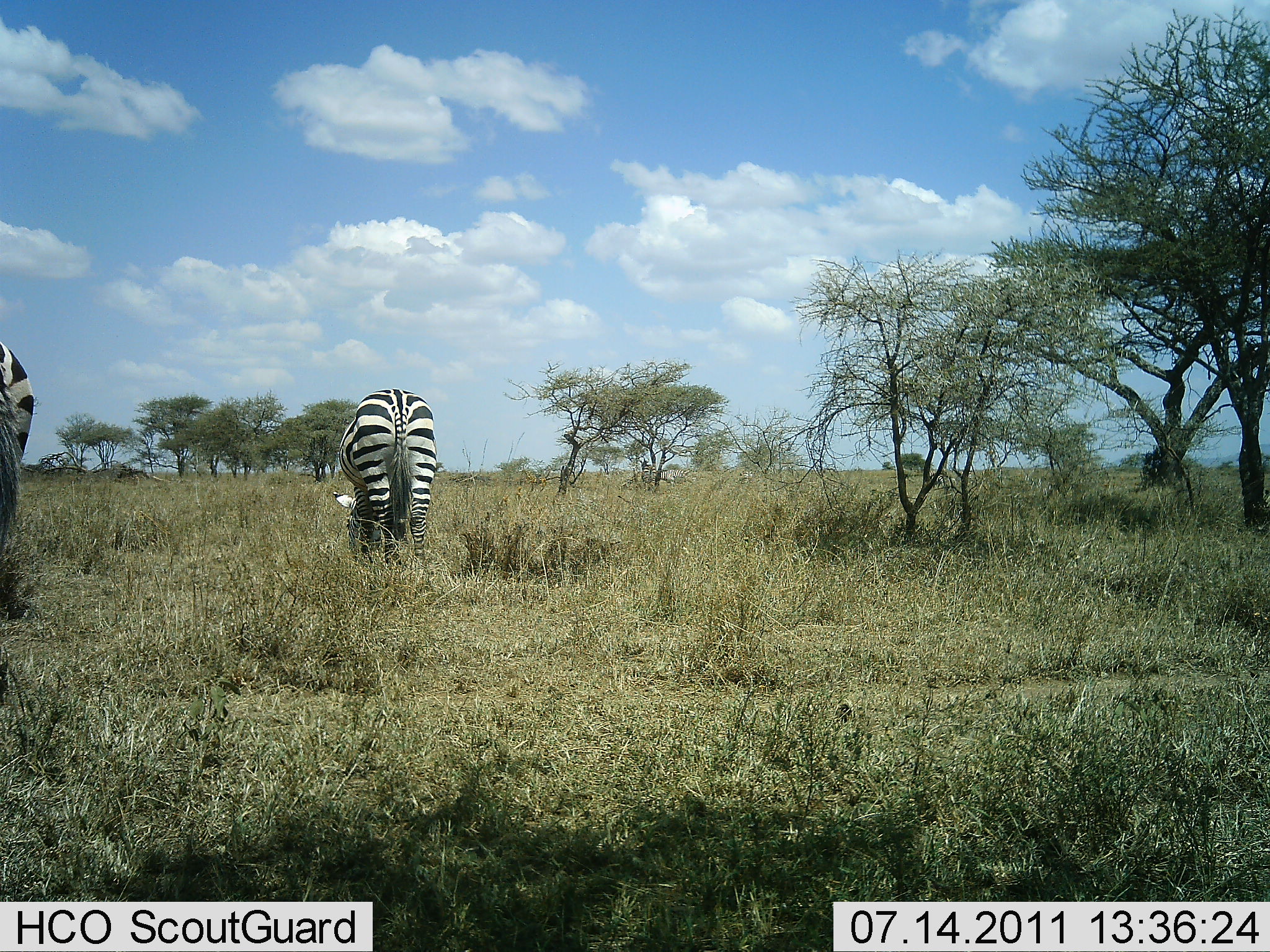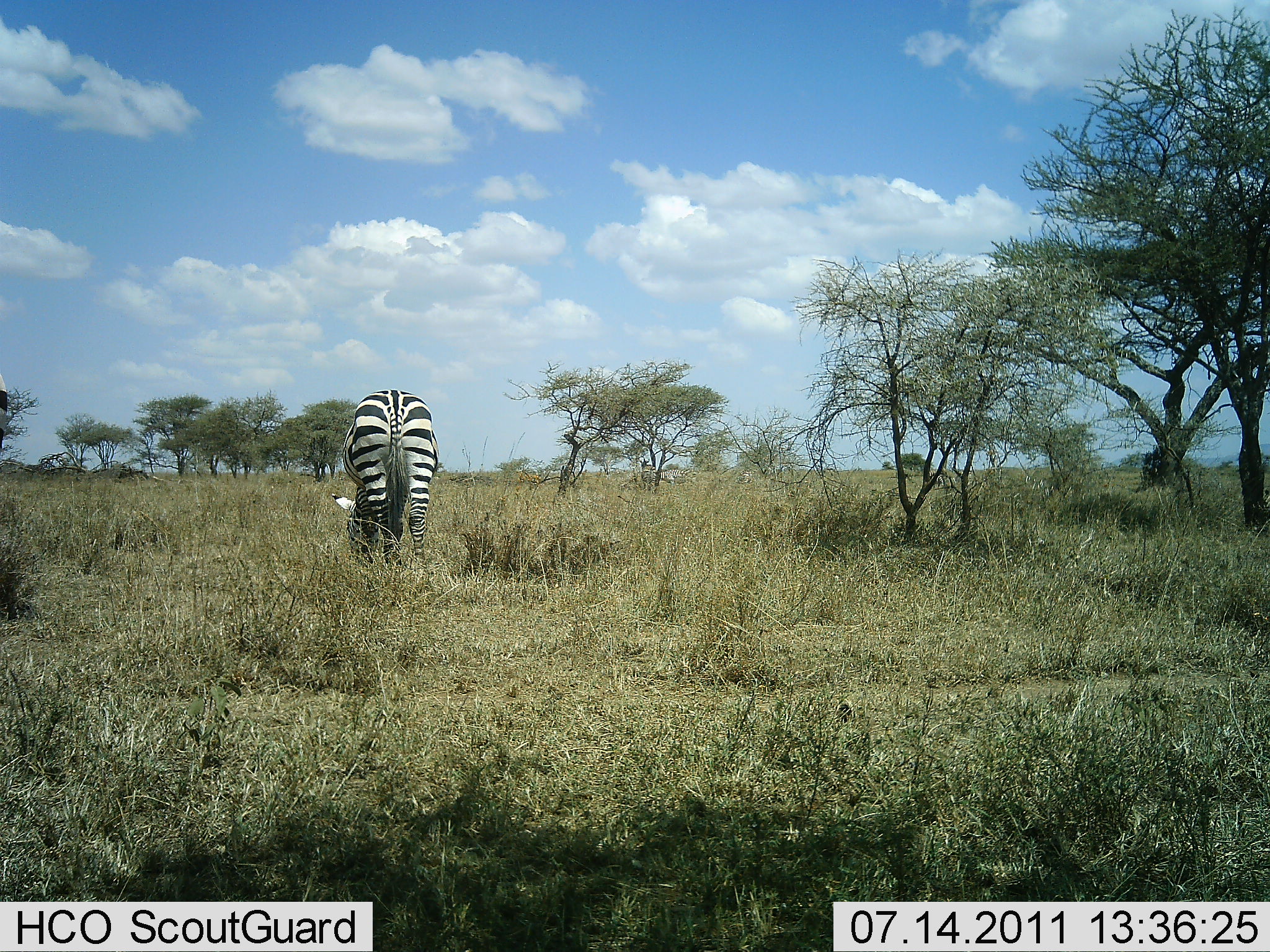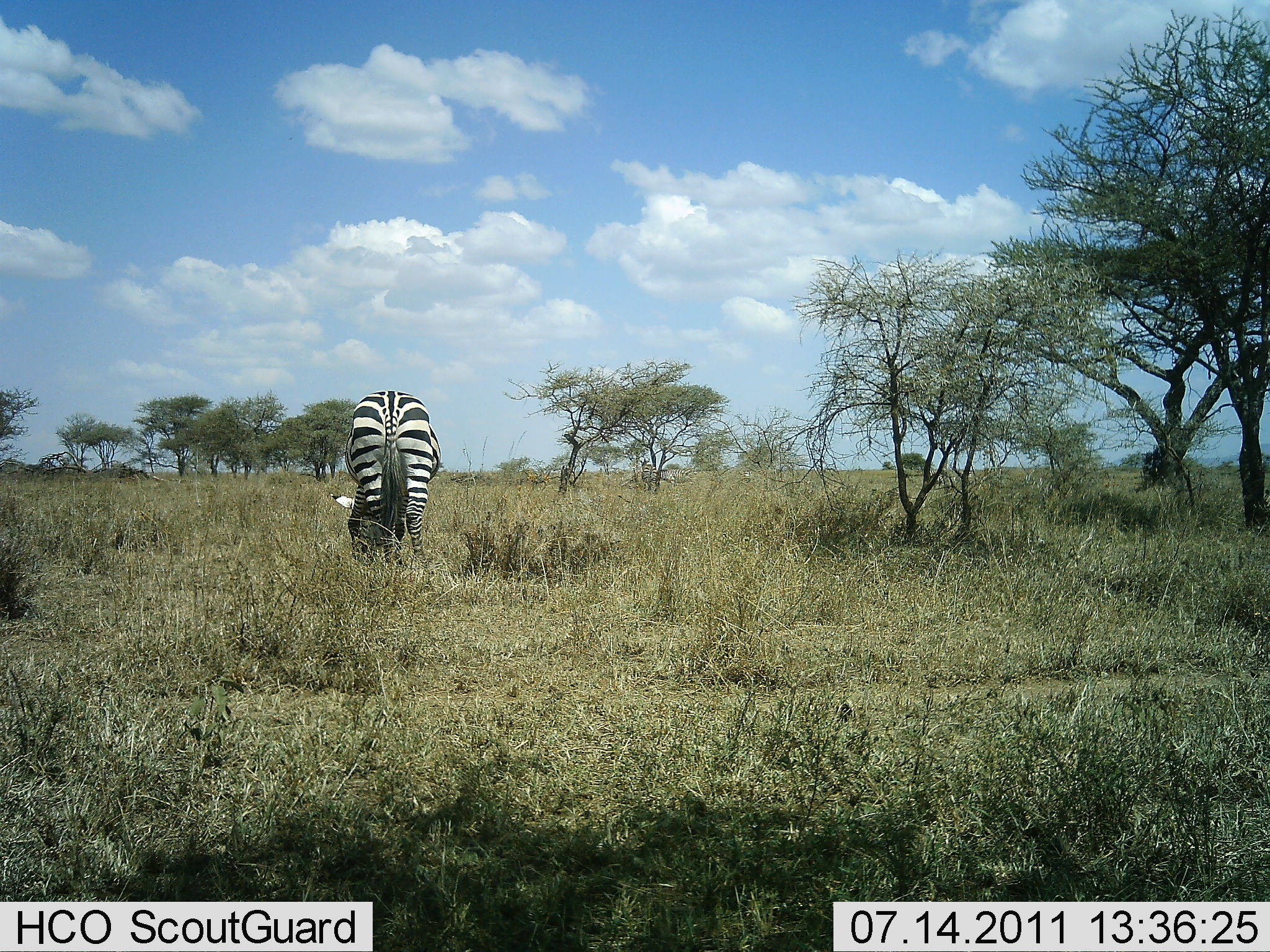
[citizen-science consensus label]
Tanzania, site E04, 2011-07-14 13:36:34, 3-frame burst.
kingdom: Animalia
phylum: Chordata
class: Mammalia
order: Perissodactyla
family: Equidae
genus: Equus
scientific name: Equus quagga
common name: plains zebra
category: zebra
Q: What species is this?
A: Zebra (plains zebra) (Equus quagga).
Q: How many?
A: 2.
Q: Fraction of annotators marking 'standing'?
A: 25%.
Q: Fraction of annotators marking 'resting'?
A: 0%.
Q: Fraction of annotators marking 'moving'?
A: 8%.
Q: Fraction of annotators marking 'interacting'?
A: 0%.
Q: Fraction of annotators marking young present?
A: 0%.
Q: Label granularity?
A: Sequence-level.